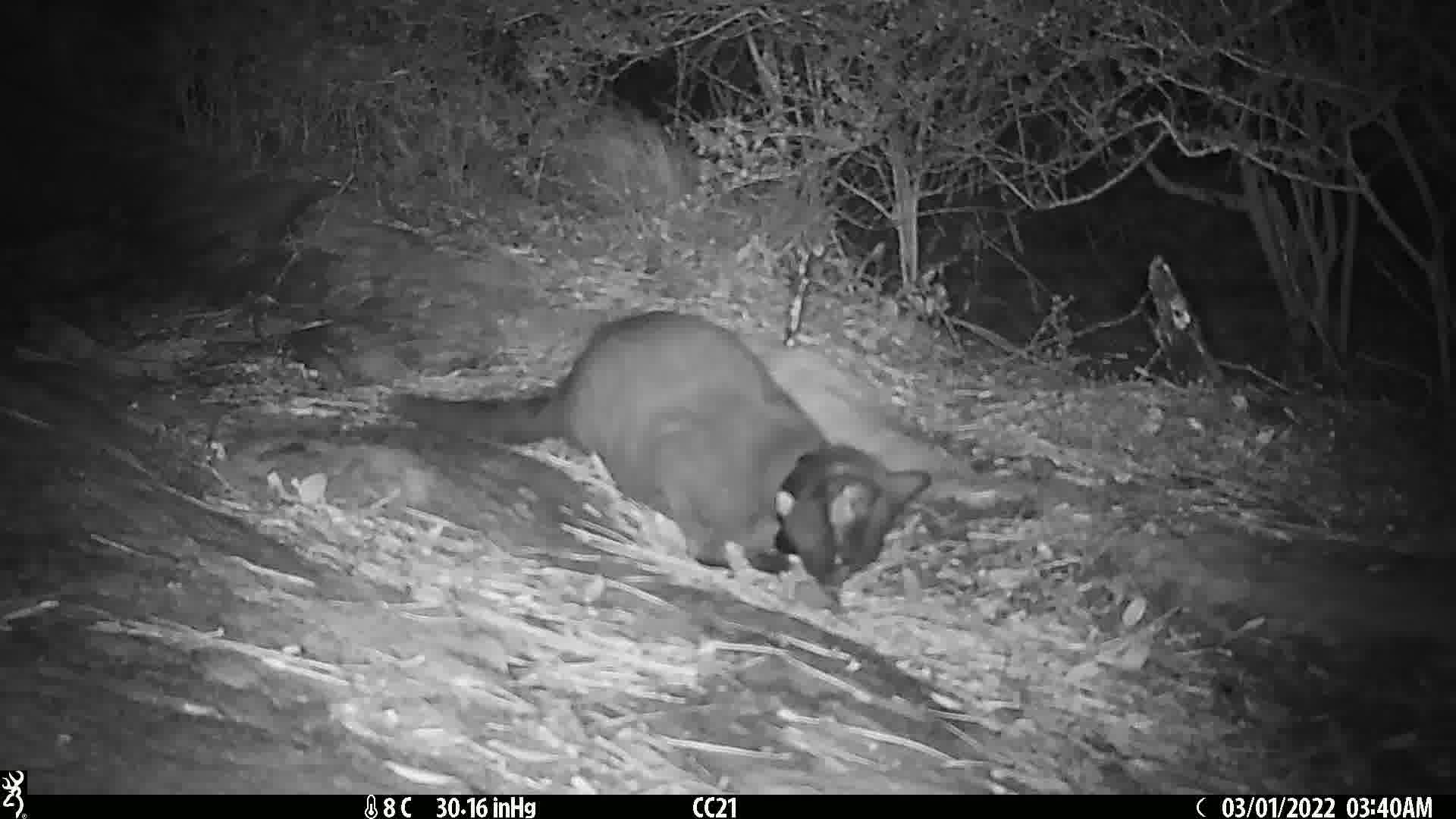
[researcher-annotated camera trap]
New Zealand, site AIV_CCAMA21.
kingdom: Animalia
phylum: Chordata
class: Mammalia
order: Carnivora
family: Felidae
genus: Felis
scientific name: Felis catus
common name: domestic cat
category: cat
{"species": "cat (domestic cat) (Felis catus)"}